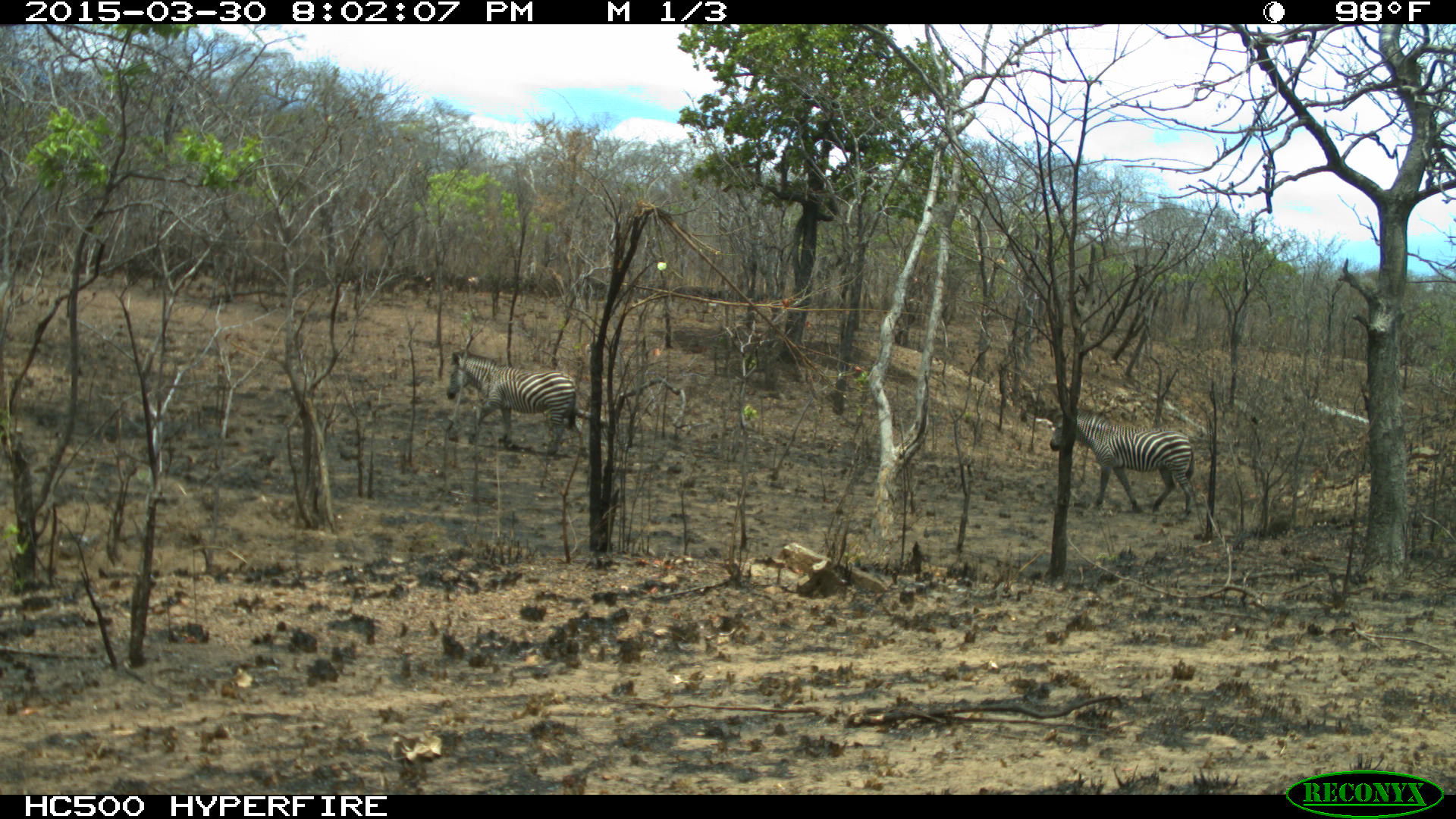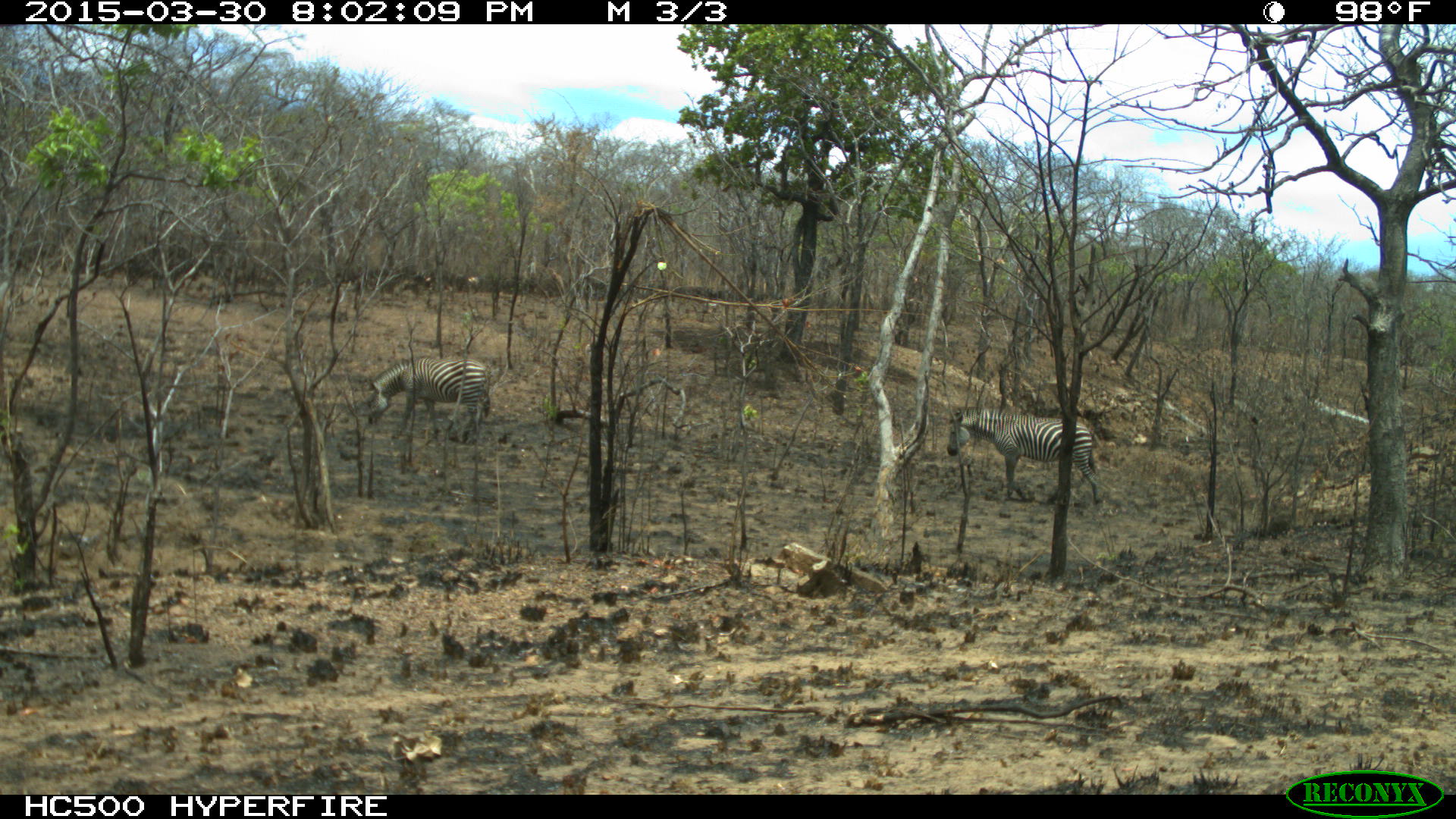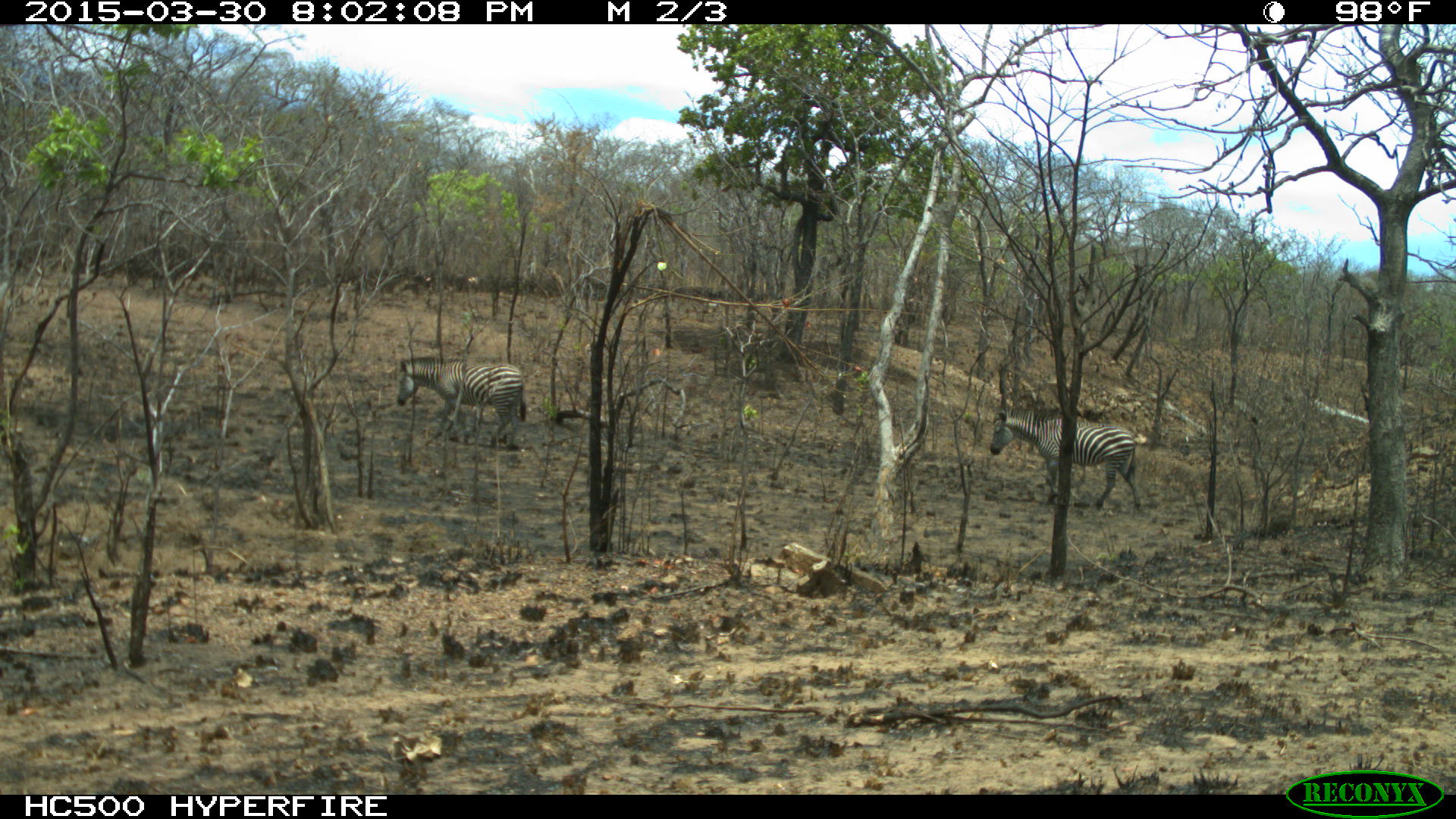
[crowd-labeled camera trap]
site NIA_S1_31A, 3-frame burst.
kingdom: Animalia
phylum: Chordata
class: Mammalia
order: Perissodactyla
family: Equidae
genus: Equus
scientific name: Equus quagga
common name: plains zebra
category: zebraplains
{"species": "zebraplains (plains zebra) (Equus quagga)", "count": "2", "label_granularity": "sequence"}